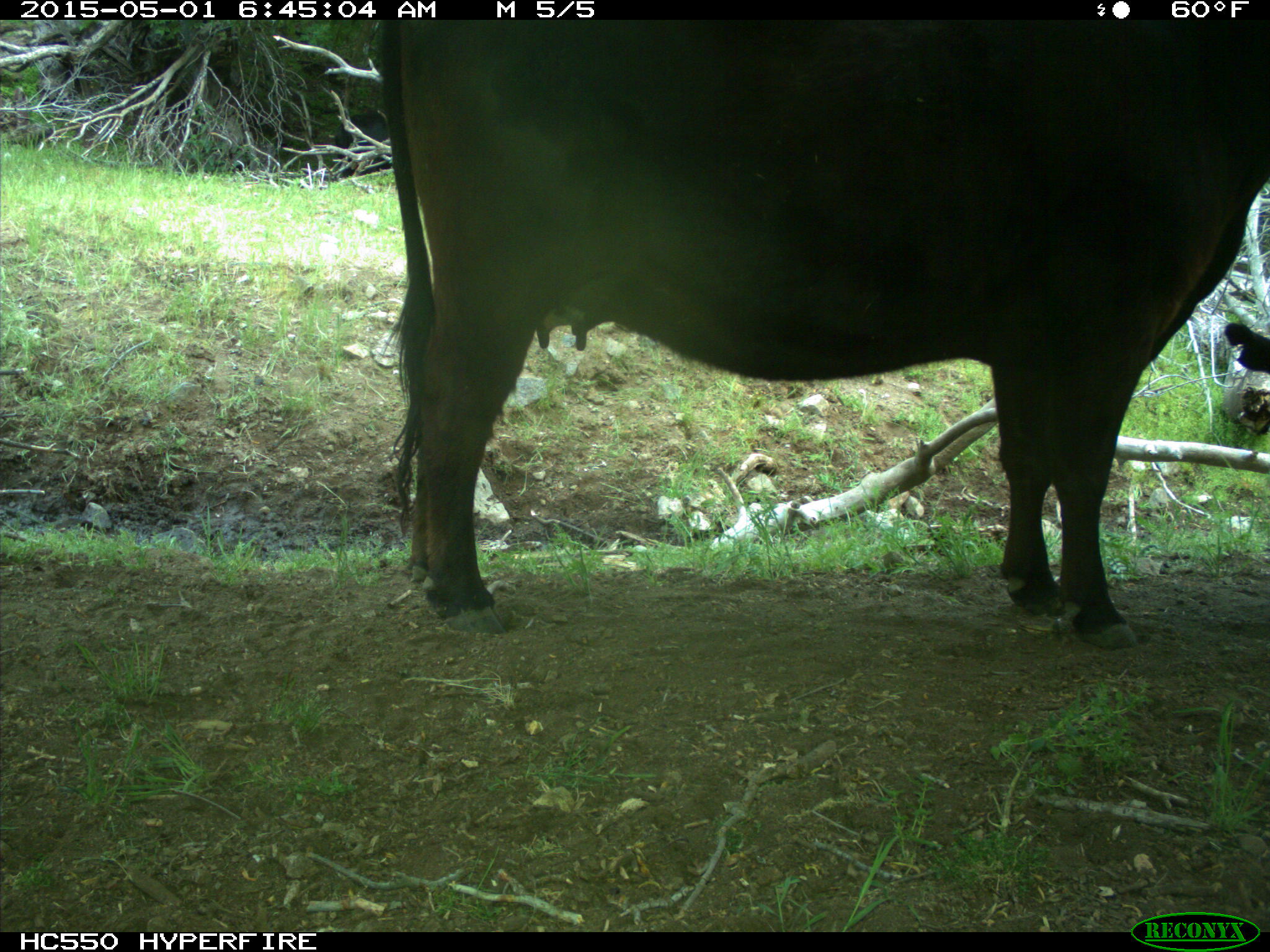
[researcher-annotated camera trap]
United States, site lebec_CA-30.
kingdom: Animalia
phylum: Chordata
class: Mammalia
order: Artiodactyla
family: Bovidae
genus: Bos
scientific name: Bos taurus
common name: domestic cow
Bos taurus (domestic cow).